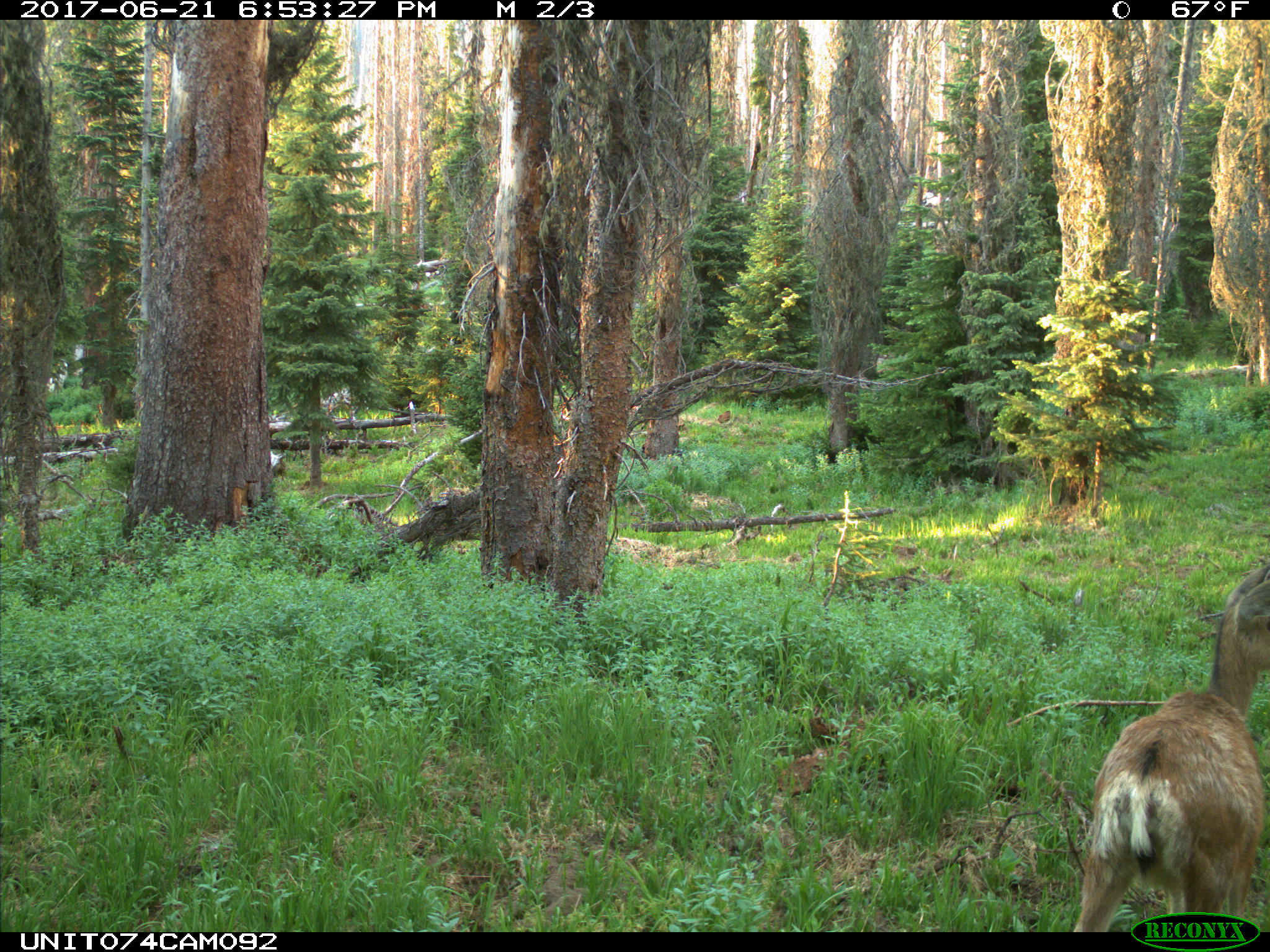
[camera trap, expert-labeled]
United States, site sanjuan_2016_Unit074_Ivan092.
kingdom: Animalia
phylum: Chordata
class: Mammalia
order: Artiodactyla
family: Cervidae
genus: Odocoileus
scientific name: Odocoileus hemionus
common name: mule deer